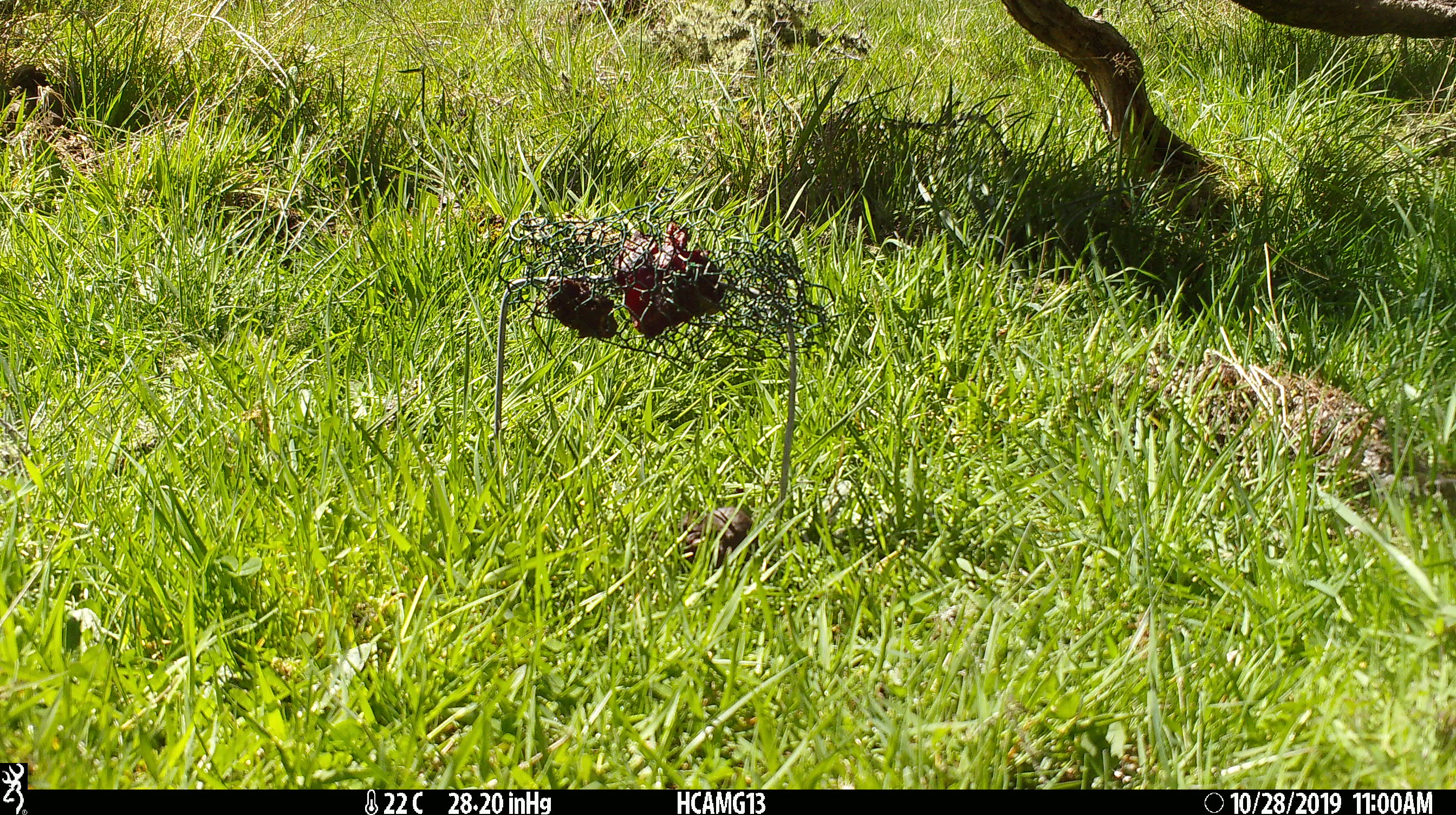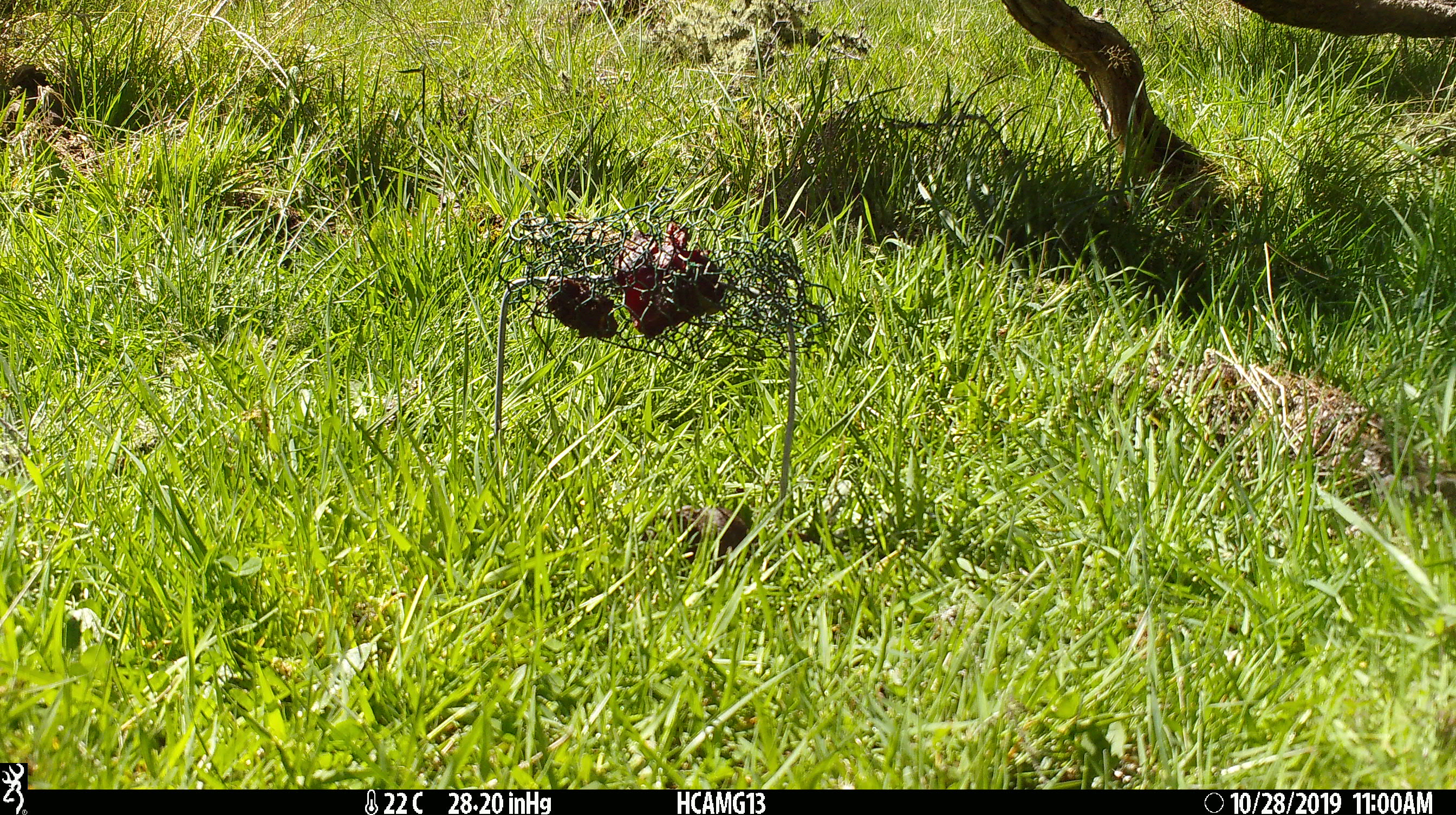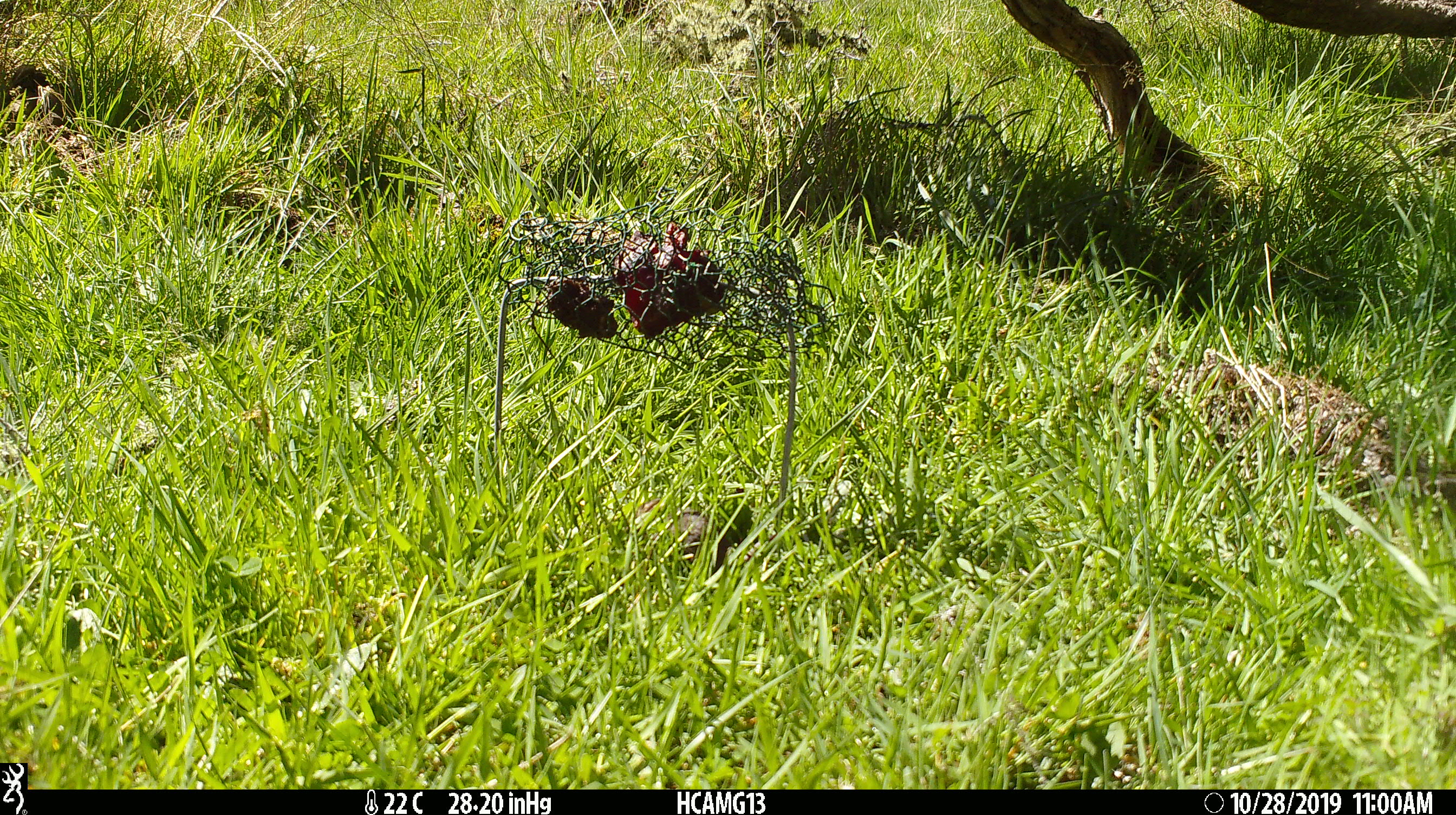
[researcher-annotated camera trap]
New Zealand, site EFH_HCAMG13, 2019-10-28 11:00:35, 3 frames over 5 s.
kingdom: Animalia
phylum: Chordata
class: Mammalia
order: Rodentia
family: Muridae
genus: Mus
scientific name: Mus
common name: mouse